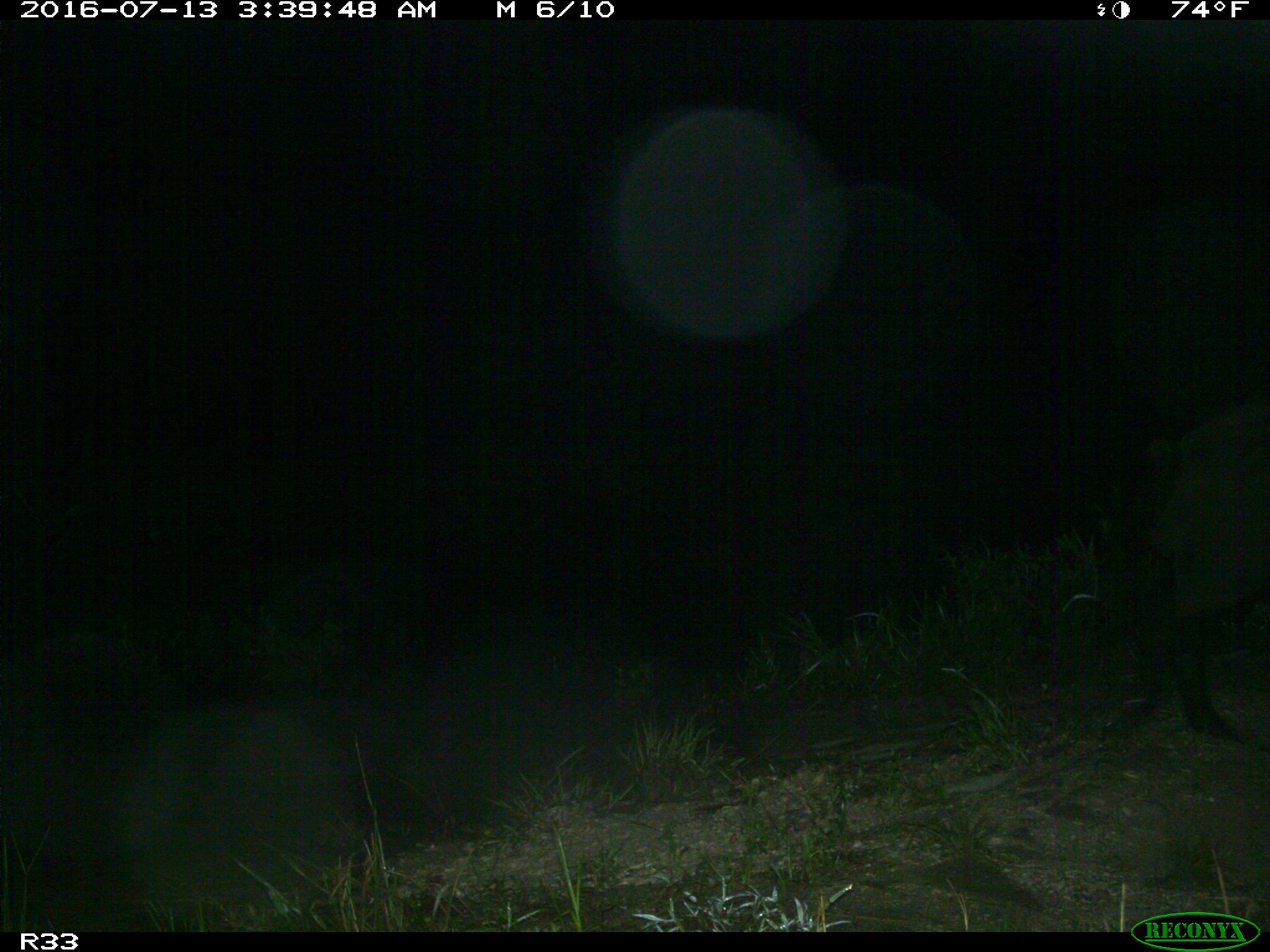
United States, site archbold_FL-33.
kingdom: Animalia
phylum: Chordata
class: Mammalia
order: Artiodactyla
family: Suidae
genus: Sus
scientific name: Sus scrofa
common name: wild boar